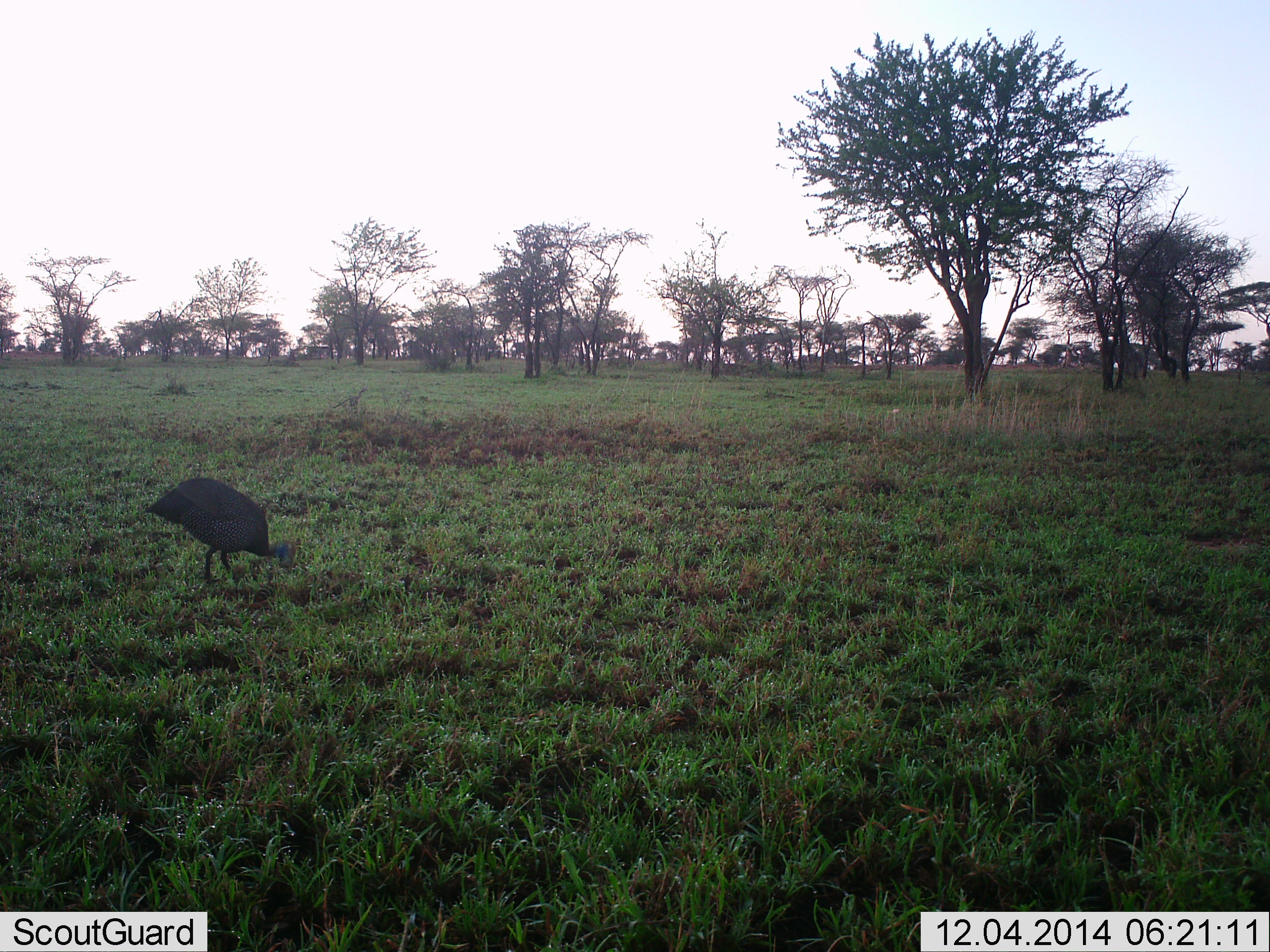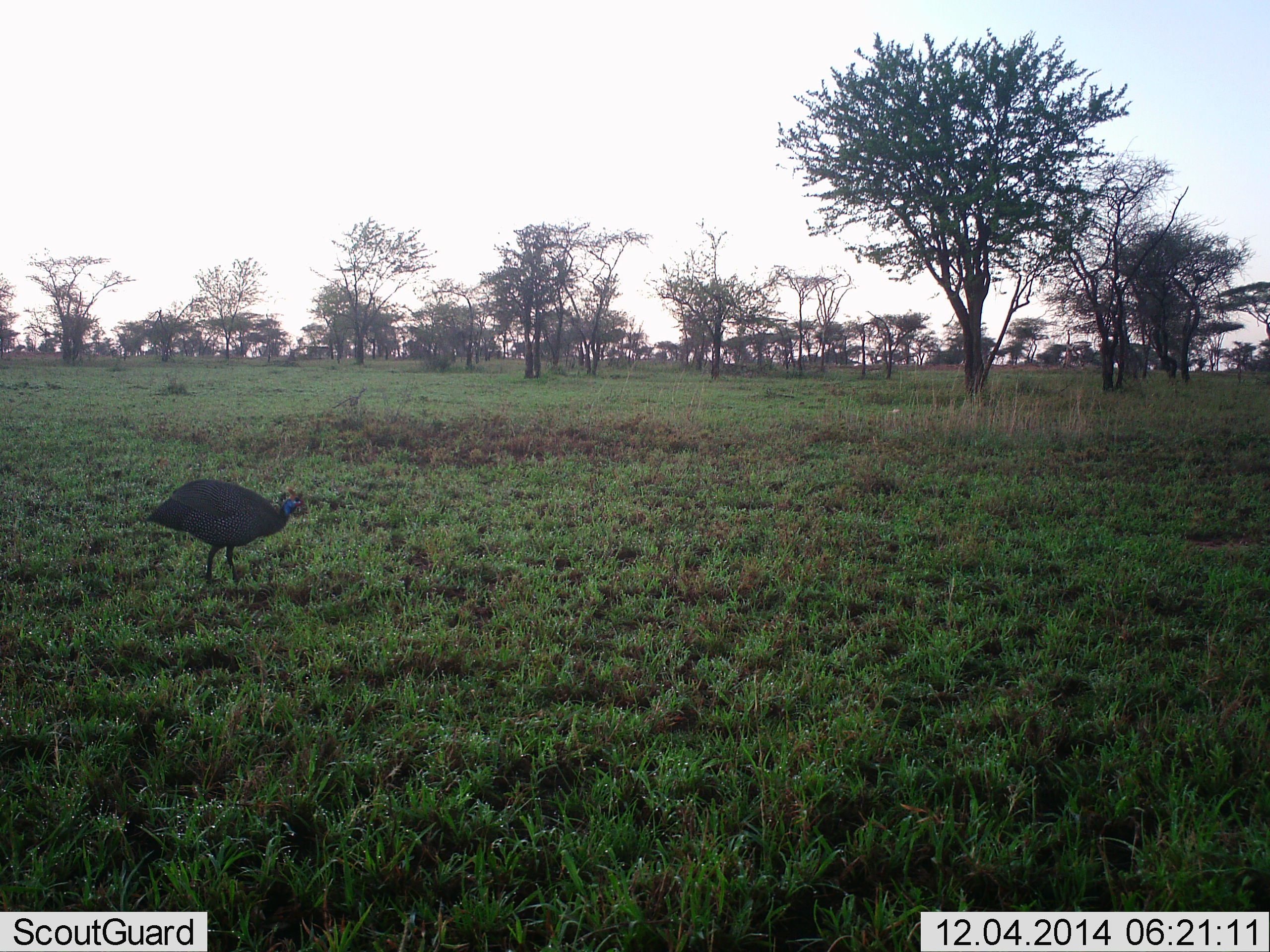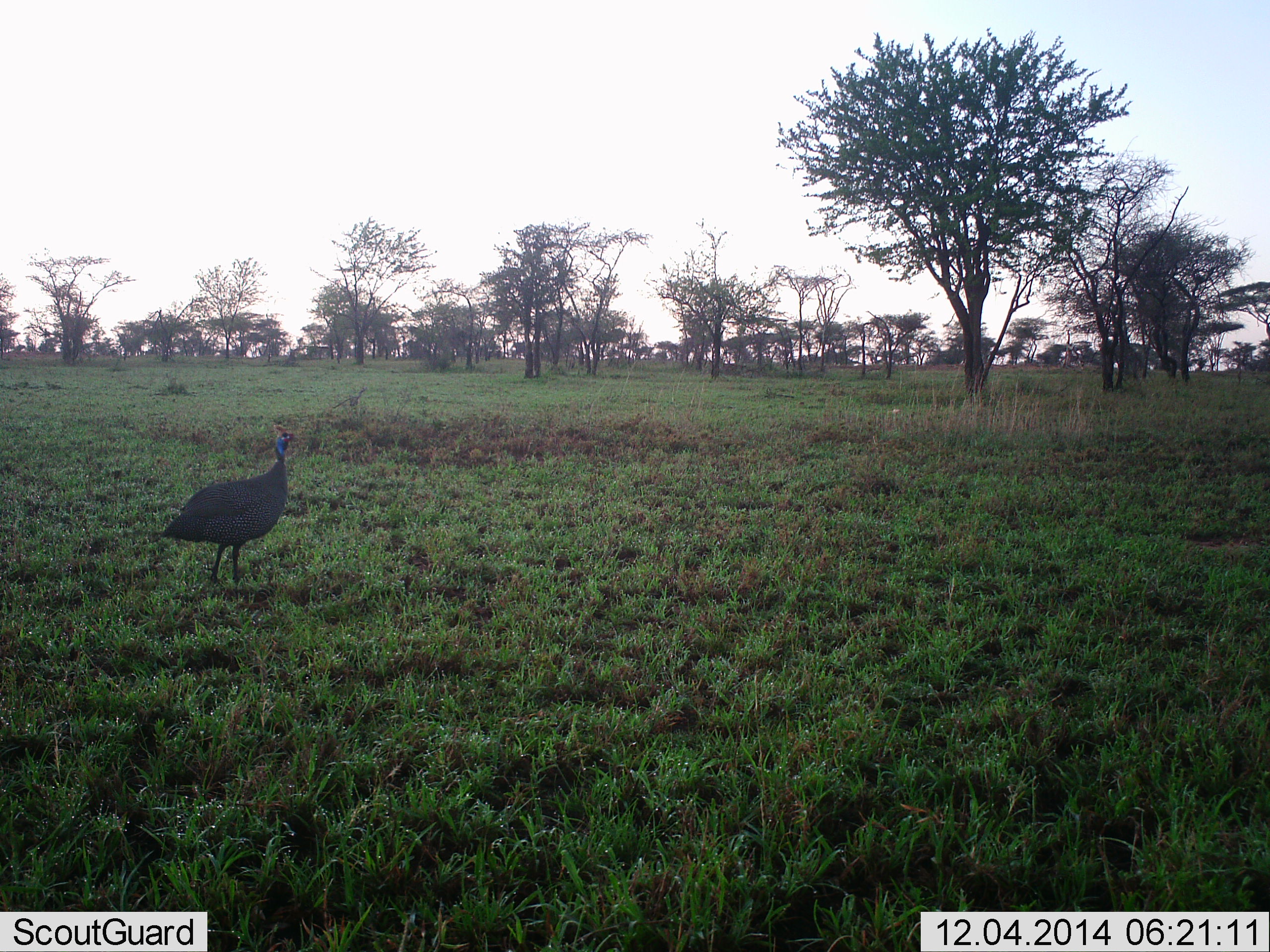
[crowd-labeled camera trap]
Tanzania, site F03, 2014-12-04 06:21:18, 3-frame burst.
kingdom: Animalia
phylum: Chordata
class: Aves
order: Galliformes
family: Numididae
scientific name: Numididae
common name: guinea fowl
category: guineafowl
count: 1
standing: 40%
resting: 0%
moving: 10%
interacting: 0%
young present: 0%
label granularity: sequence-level